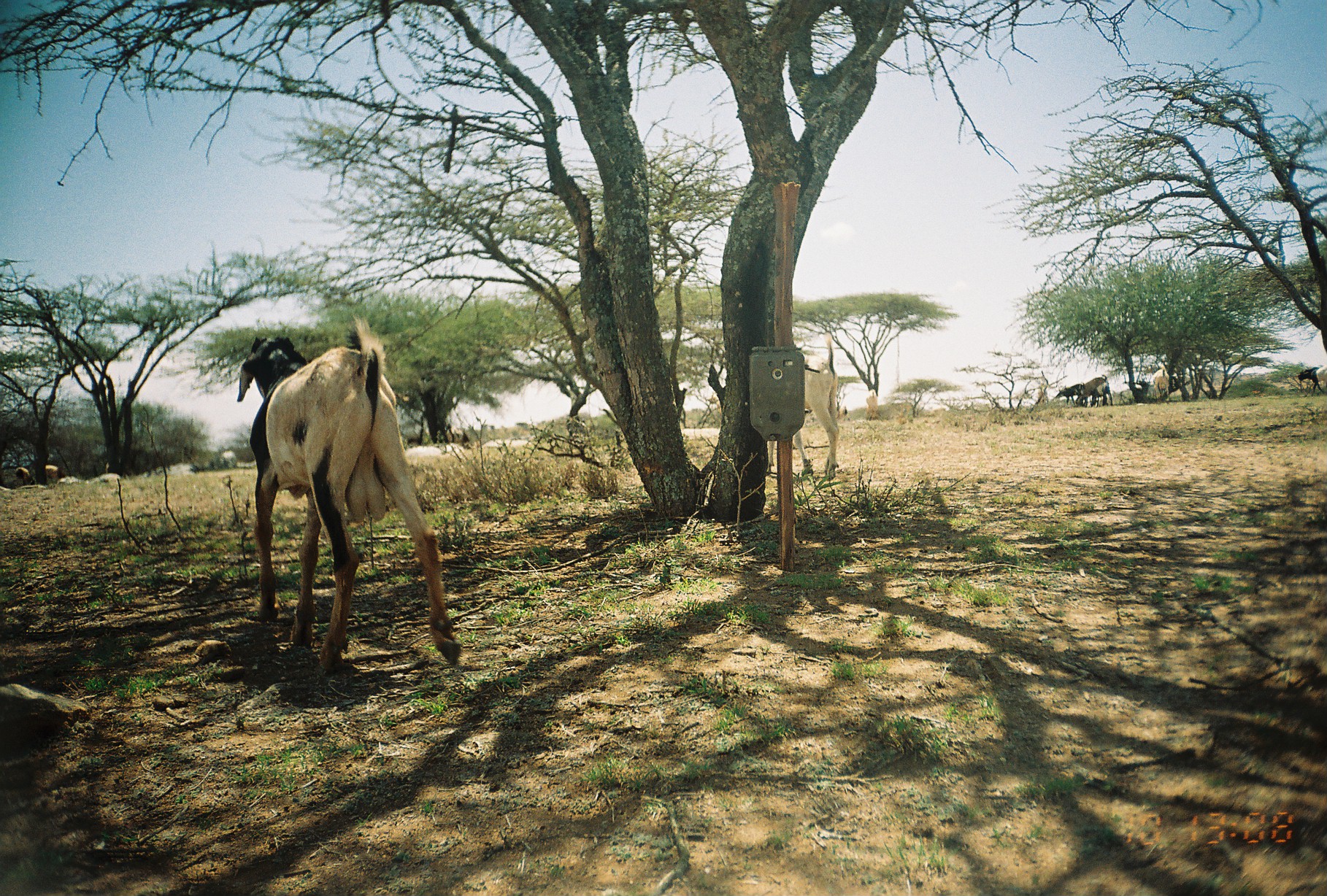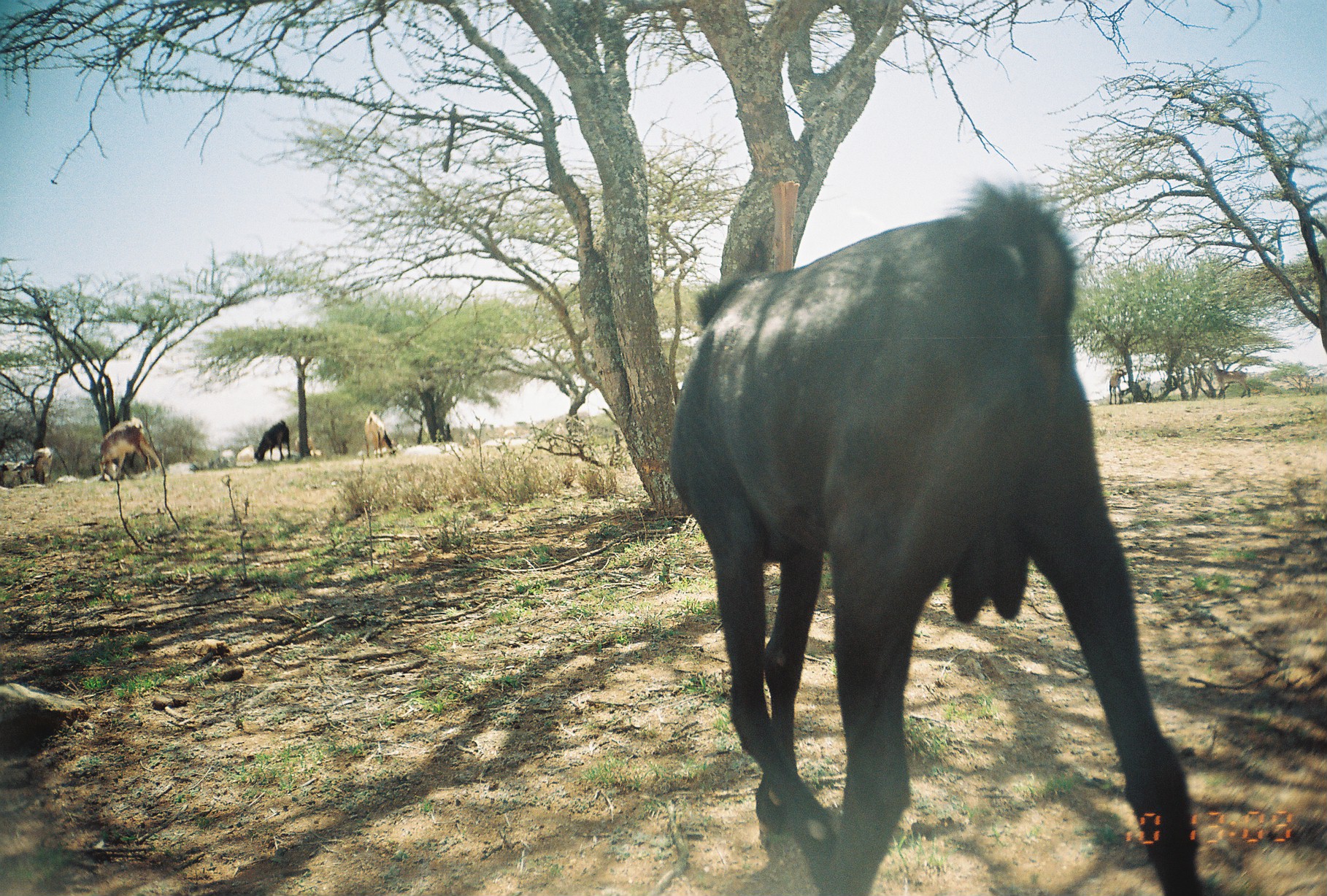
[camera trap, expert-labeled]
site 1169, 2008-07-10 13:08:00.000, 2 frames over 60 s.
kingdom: Animalia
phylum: Chordata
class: Mammalia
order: Artiodactyla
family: Bovidae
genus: Ovis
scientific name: Ovis aries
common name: domestic sheep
Ovis aries (domestic sheep), count 2.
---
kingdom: Animalia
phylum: Chordata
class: Mammalia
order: Artiodactyla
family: Bovidae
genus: Capra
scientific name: Capra aegagrus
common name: wild goat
Capra aegagrus (wild goat), count 9.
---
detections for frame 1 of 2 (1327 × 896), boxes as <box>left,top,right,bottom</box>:
ovis aries: <box>236,311,463,677</box>; <box>762,334,844,482</box>; <box>1075,374,1114,408</box>; <box>1296,364,1327,398</box>; <box>1053,382,1089,409</box>; <box>1150,367,1172,403</box>; <box>1090,384,1113,408</box>; <box>12,466,37,488</box>; <box>44,464,68,485</box>; <box>866,390,880,422</box>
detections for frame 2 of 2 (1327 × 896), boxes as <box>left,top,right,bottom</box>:
capra aegagrus: <box>656,176,1208,895</box>; <box>96,416,167,481</box>; <box>1207,358,1253,401</box>; <box>252,420,291,464</box>; <box>363,409,396,459</box>; <box>28,445,55,487</box>; <box>0,460,29,488</box>; <box>1108,367,1127,405</box>